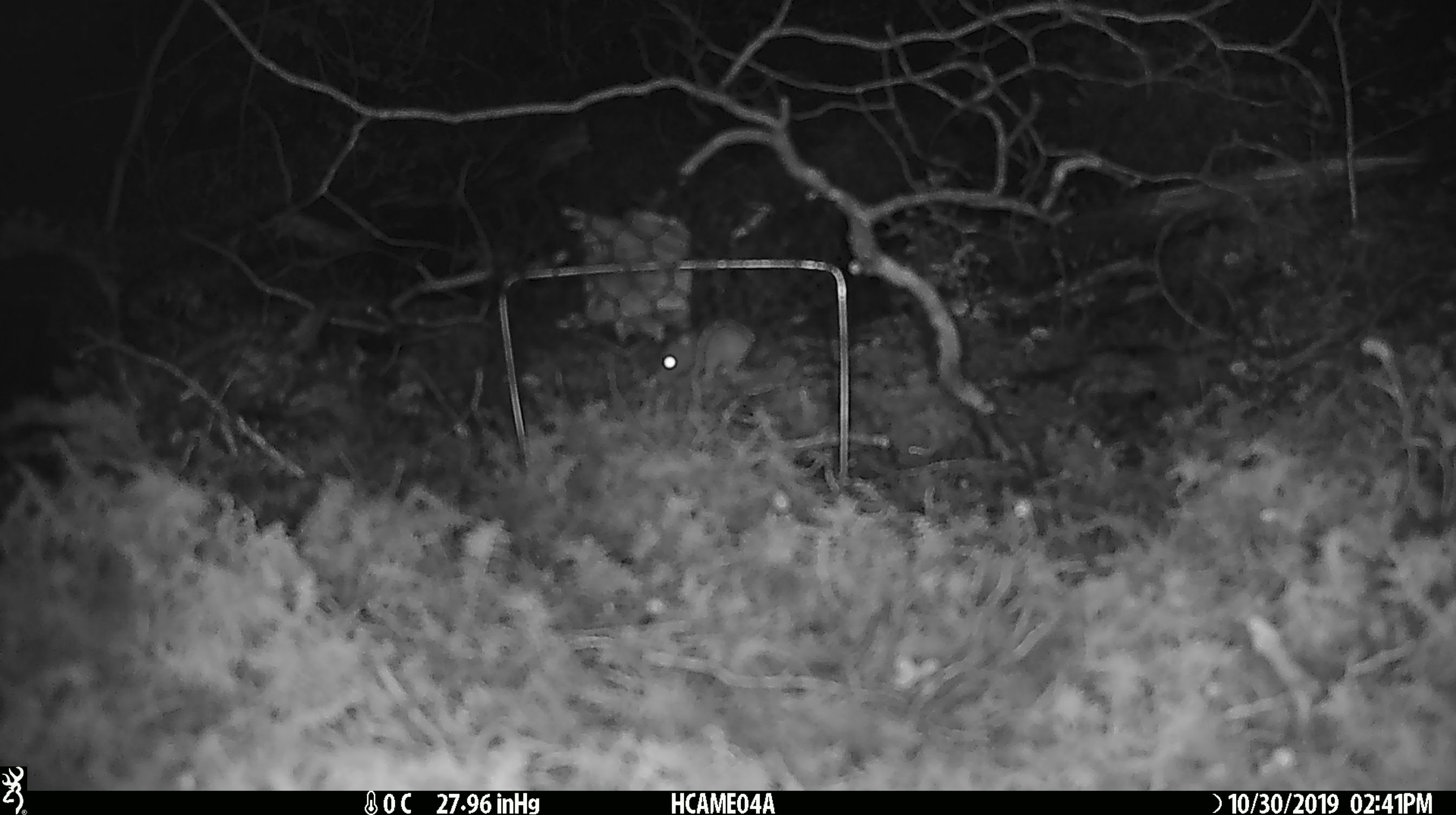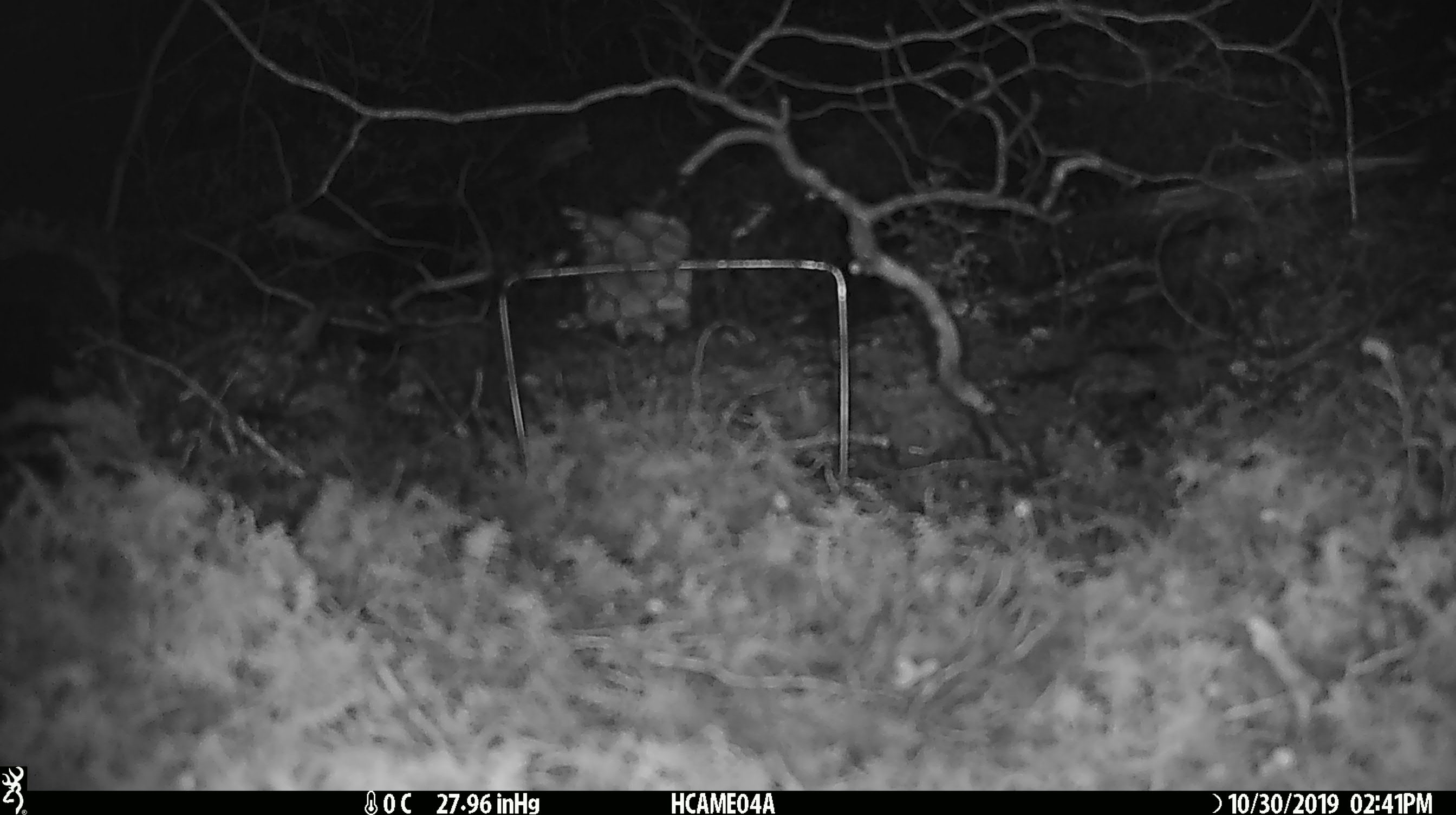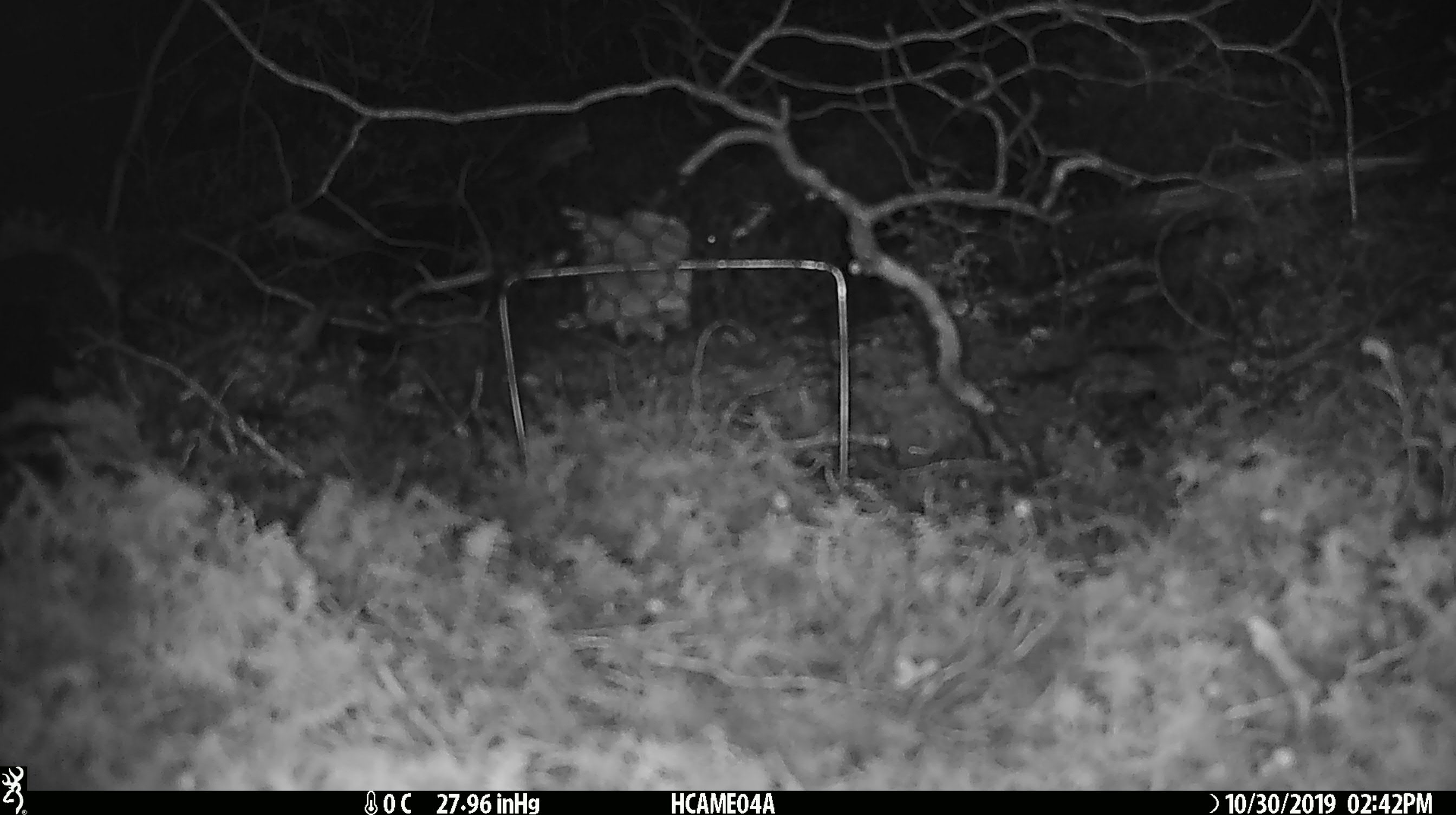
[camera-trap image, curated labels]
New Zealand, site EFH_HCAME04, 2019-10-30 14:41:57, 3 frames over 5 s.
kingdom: Animalia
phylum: Chordata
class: Mammalia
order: Rodentia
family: Muridae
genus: Mus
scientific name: Mus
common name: mouse